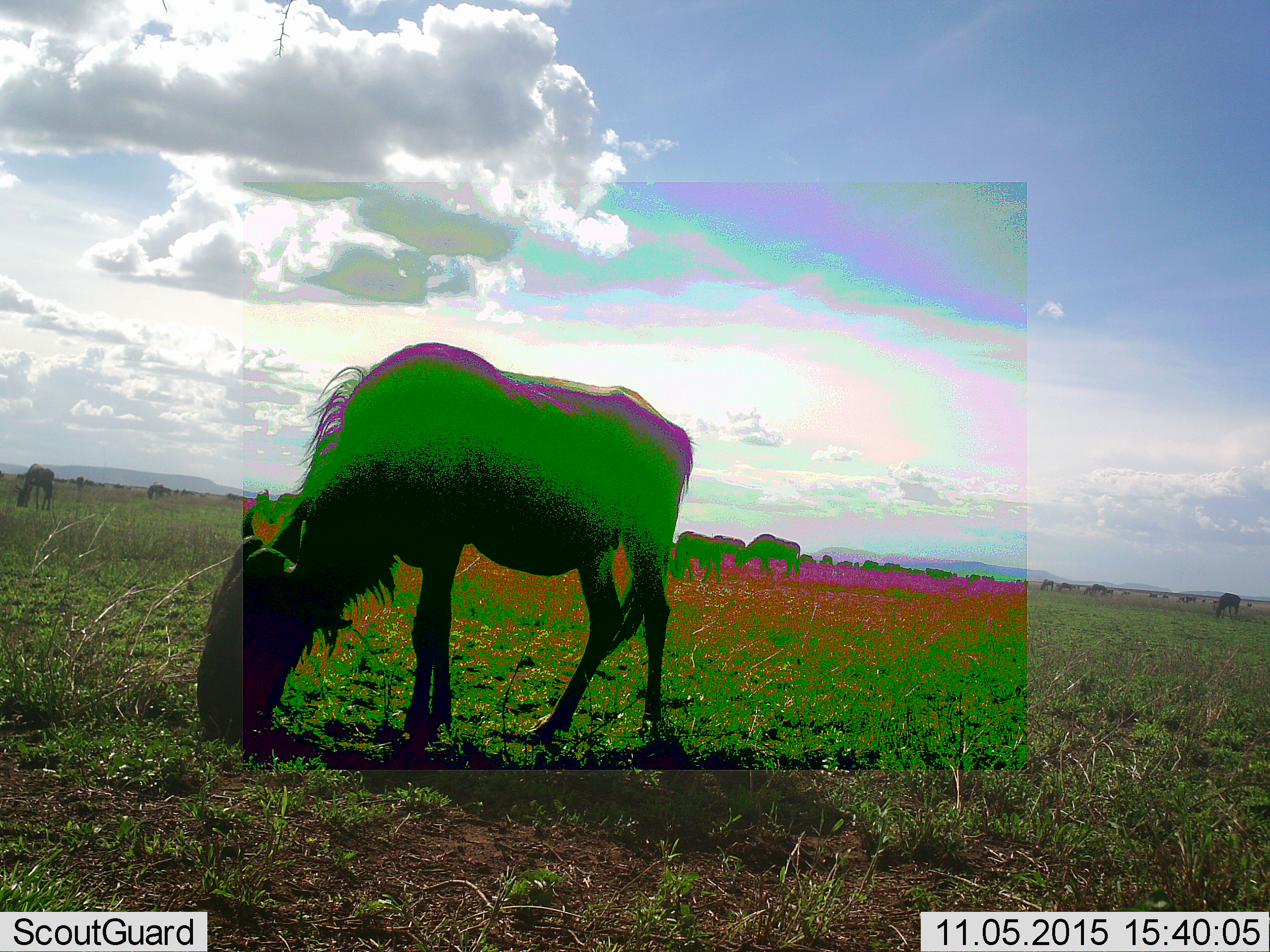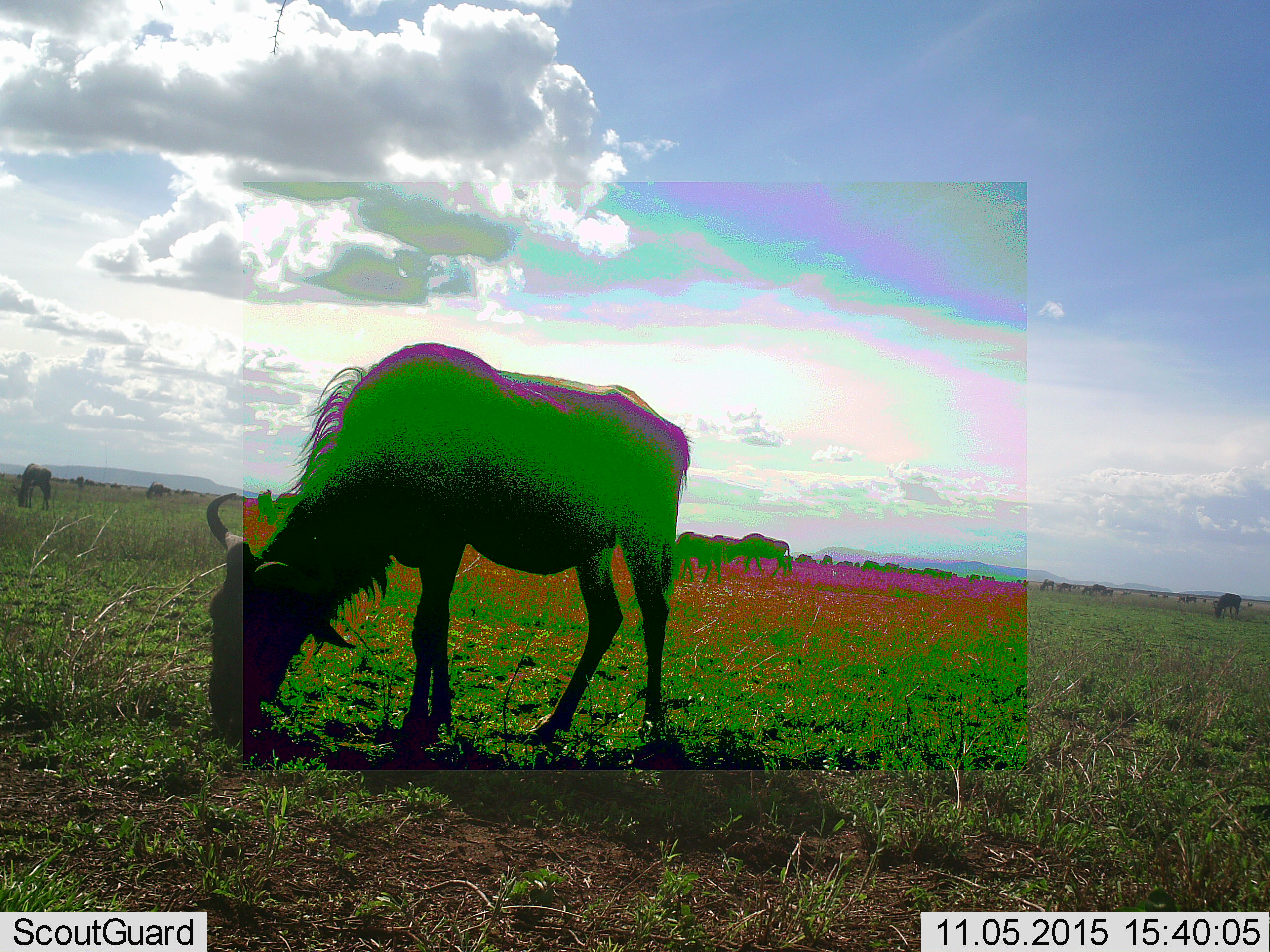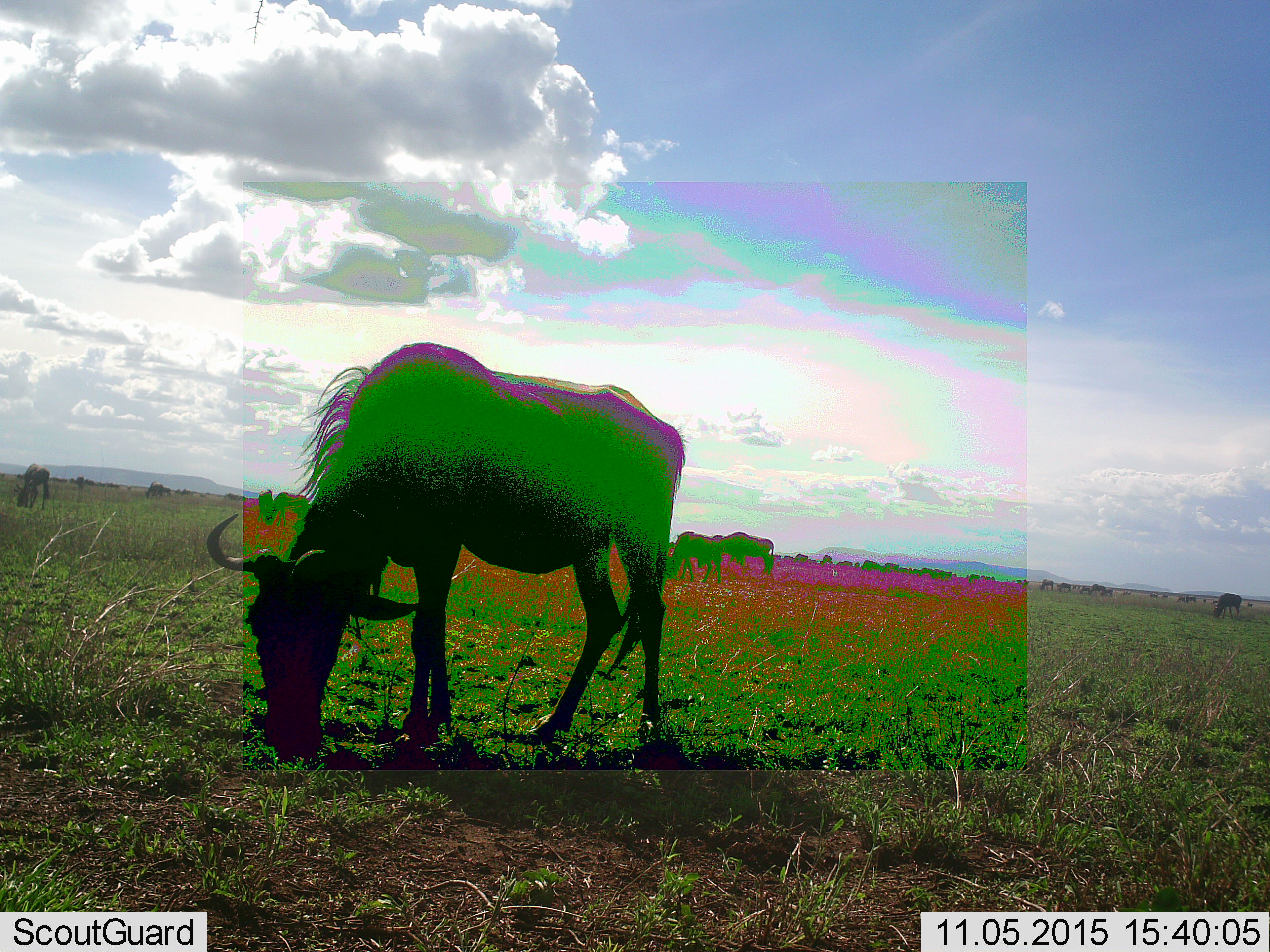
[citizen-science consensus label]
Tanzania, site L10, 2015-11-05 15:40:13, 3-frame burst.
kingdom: Animalia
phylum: Chordata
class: Mammalia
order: Artiodactyla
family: Bovidae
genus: Connochaetes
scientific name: Connochaetes taurinus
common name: blue wildebeest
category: wildebeest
Wildebeest (blue wildebeest) (Connochaetes taurinus), count 5. Behavior (volunteer vote fractions): standing 25%, resting 0%, moving 38%, interacting 0%. Young present (vote fraction): 0%. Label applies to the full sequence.